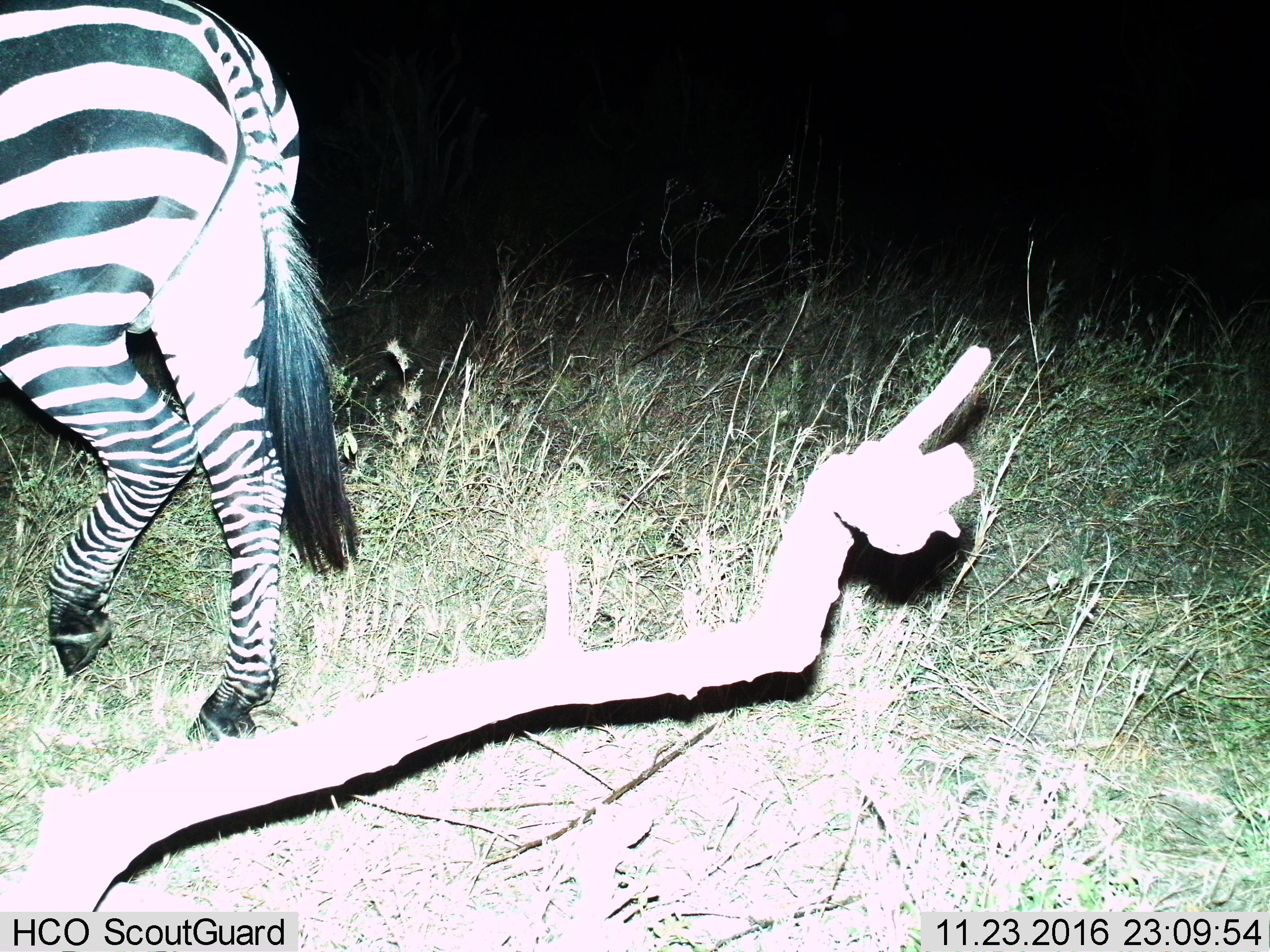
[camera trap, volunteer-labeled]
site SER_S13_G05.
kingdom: Animalia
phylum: Chordata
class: Mammalia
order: Perissodactyla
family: Equidae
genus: Equus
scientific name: Equus quagga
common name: plains zebra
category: zebraplains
Zebraplains (plains zebra) (Equus quagga), count 1. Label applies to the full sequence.